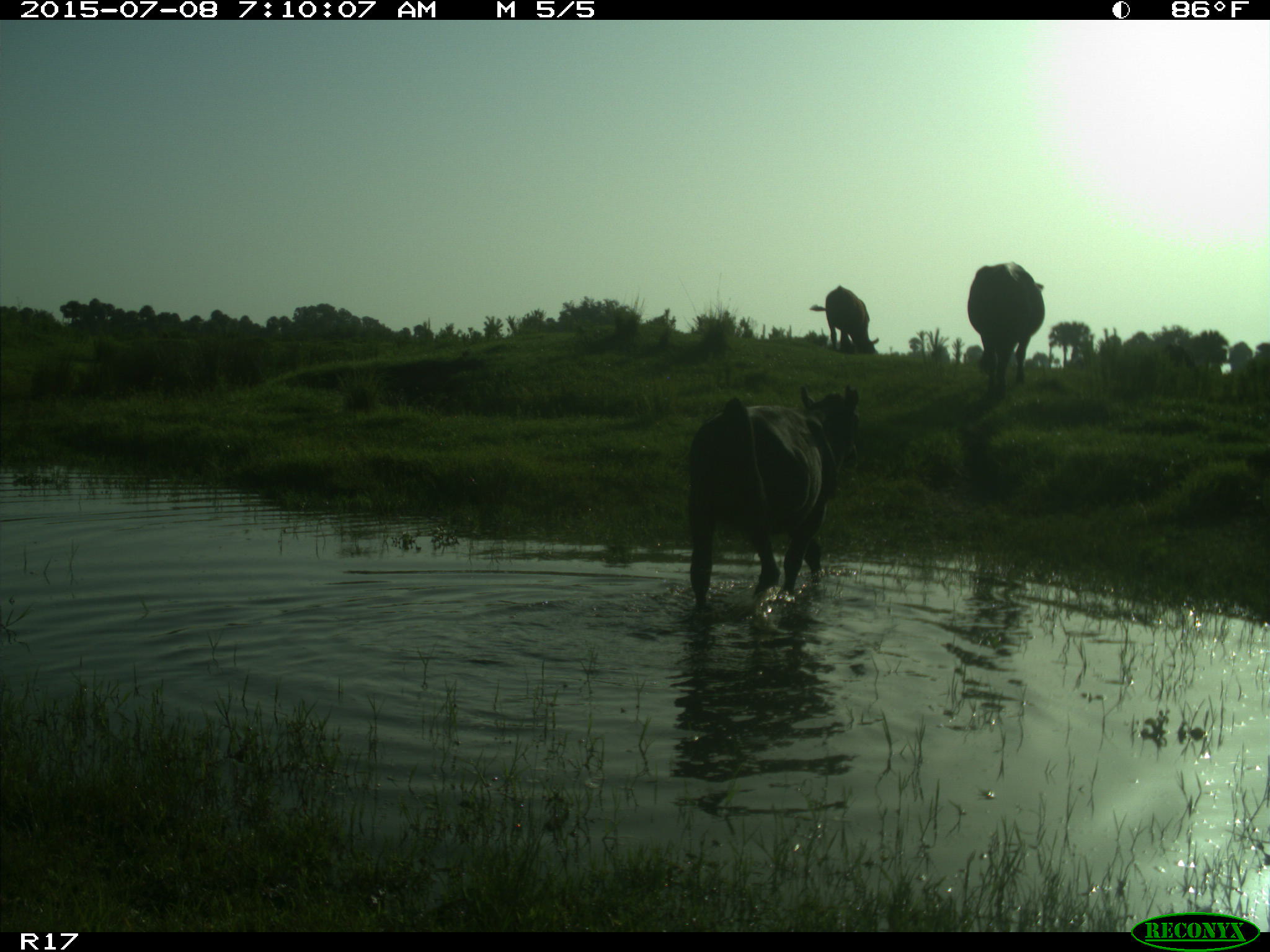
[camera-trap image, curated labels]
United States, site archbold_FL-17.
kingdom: Animalia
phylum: Chordata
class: Mammalia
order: Artiodactyla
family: Bovidae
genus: Bos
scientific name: Bos taurus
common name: domestic cow